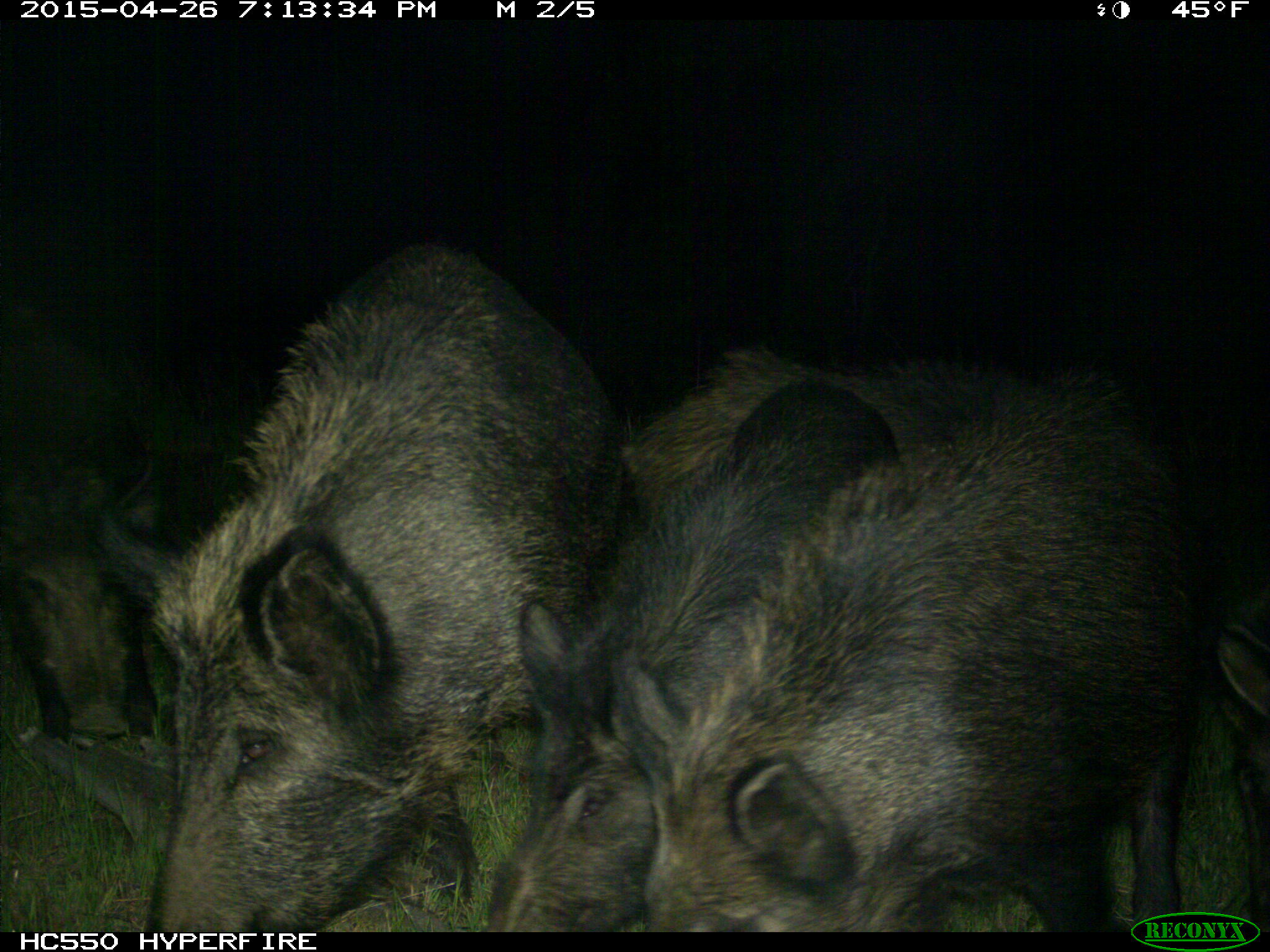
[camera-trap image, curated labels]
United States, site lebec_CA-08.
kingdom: Animalia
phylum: Chordata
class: Mammalia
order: Artiodactyla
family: Suidae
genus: Sus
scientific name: Sus scrofa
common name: wild boar